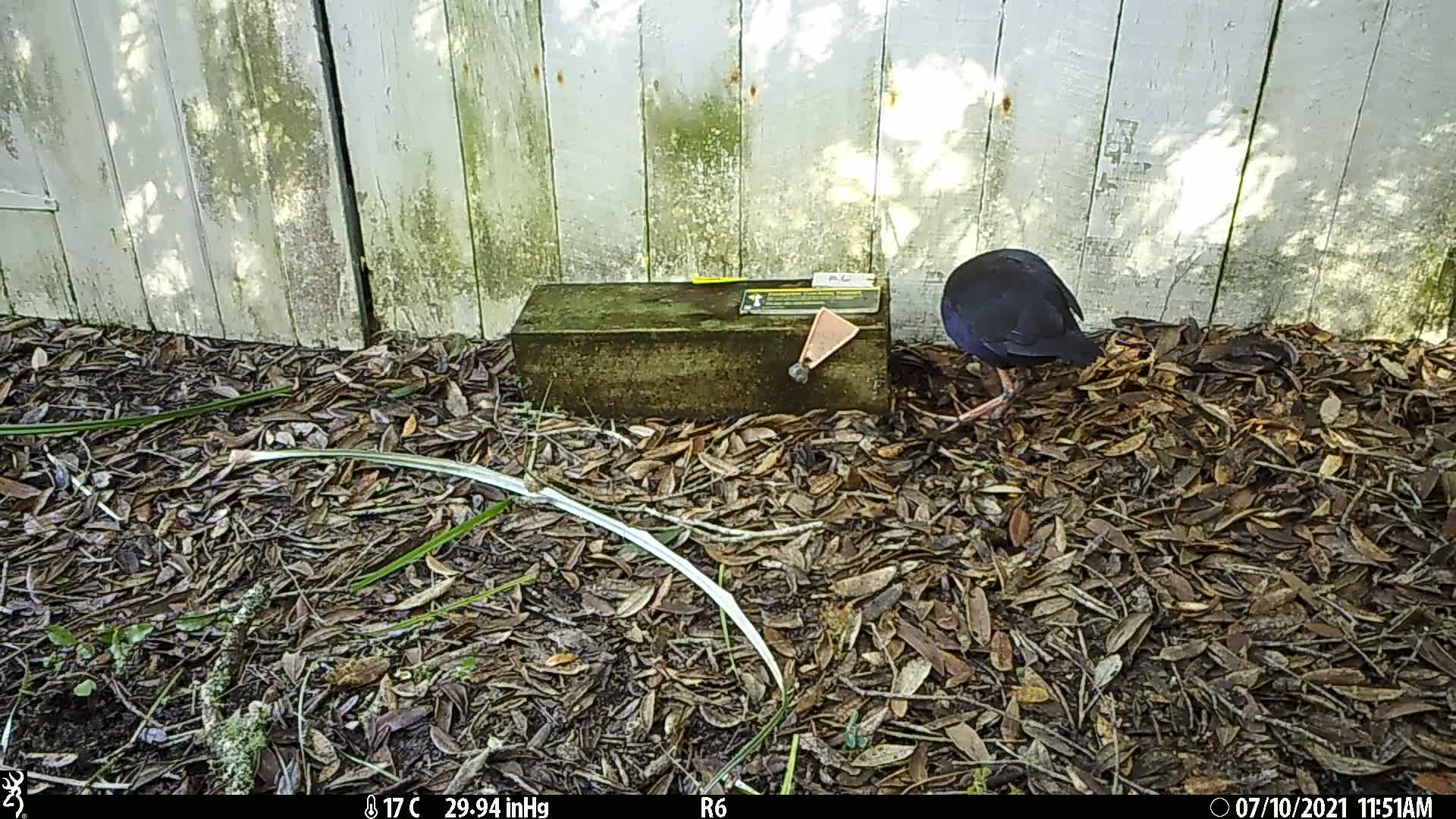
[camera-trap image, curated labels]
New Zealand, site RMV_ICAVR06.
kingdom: Animalia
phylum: Chordata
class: Aves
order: Gruiformes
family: Rallidae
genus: Porphyrio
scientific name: Porphyrio melanotus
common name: australasian swamphen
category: pukeko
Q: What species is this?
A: Pukeko (australasian swamphen) (Porphyrio melanotus).